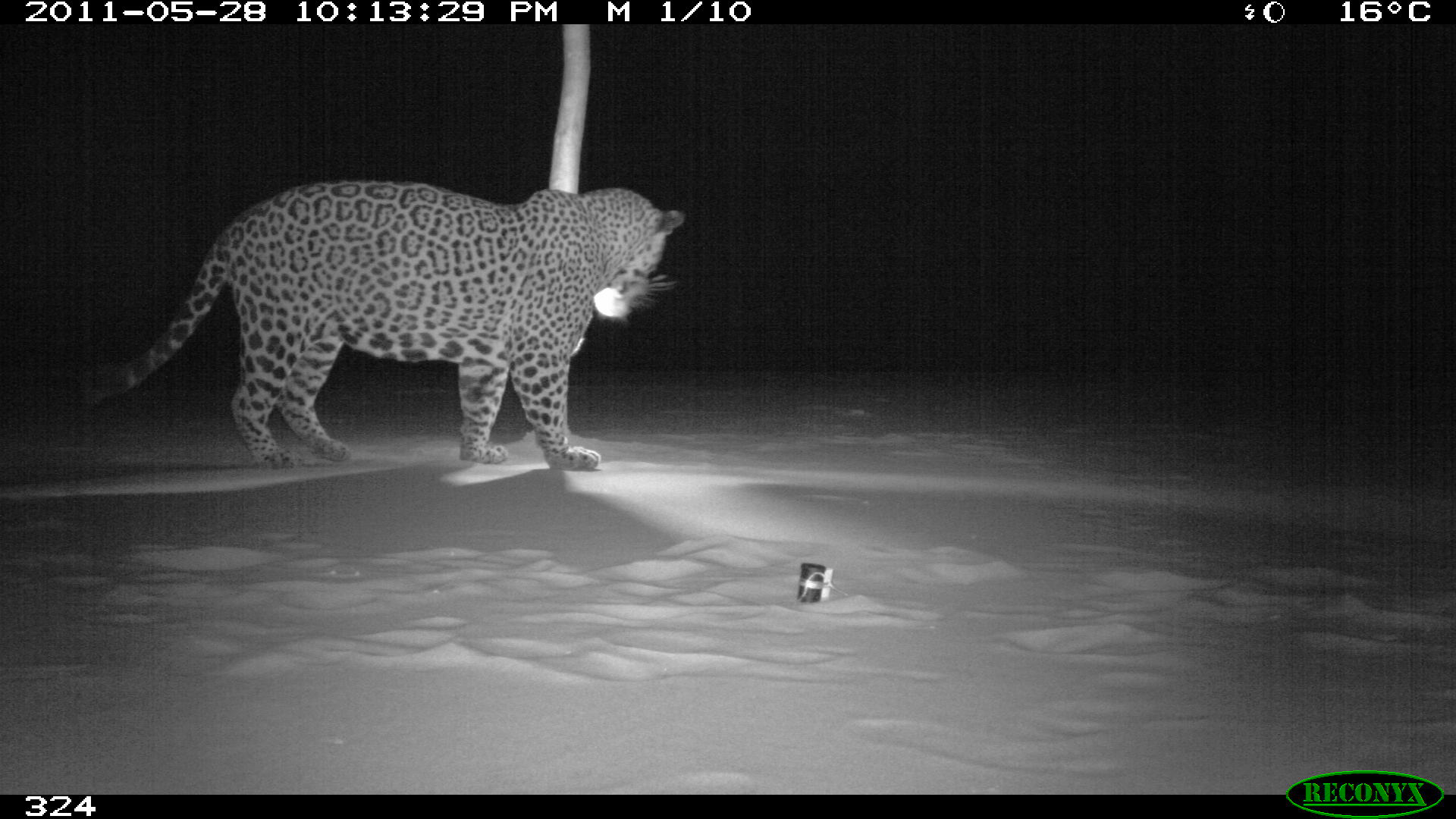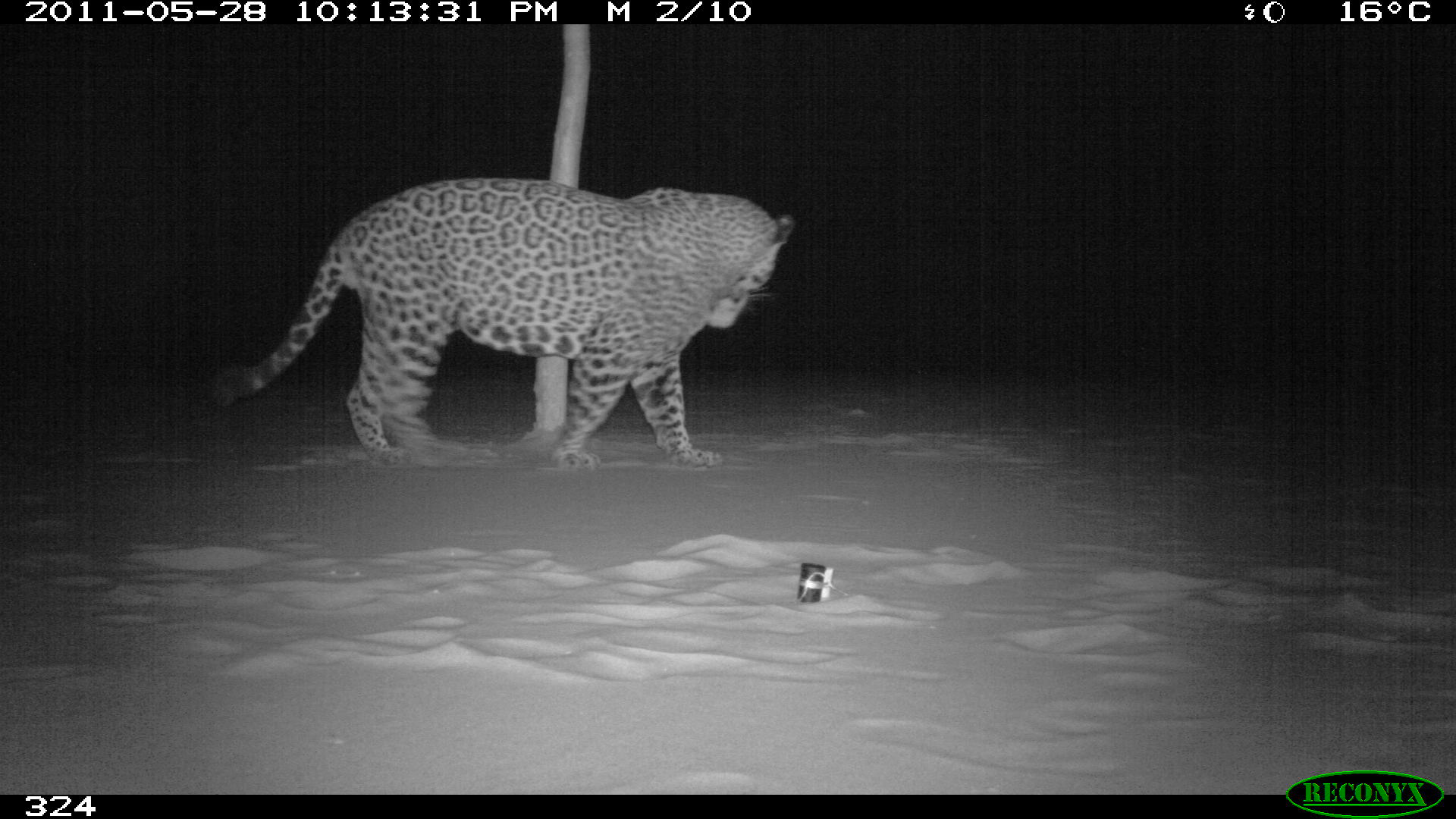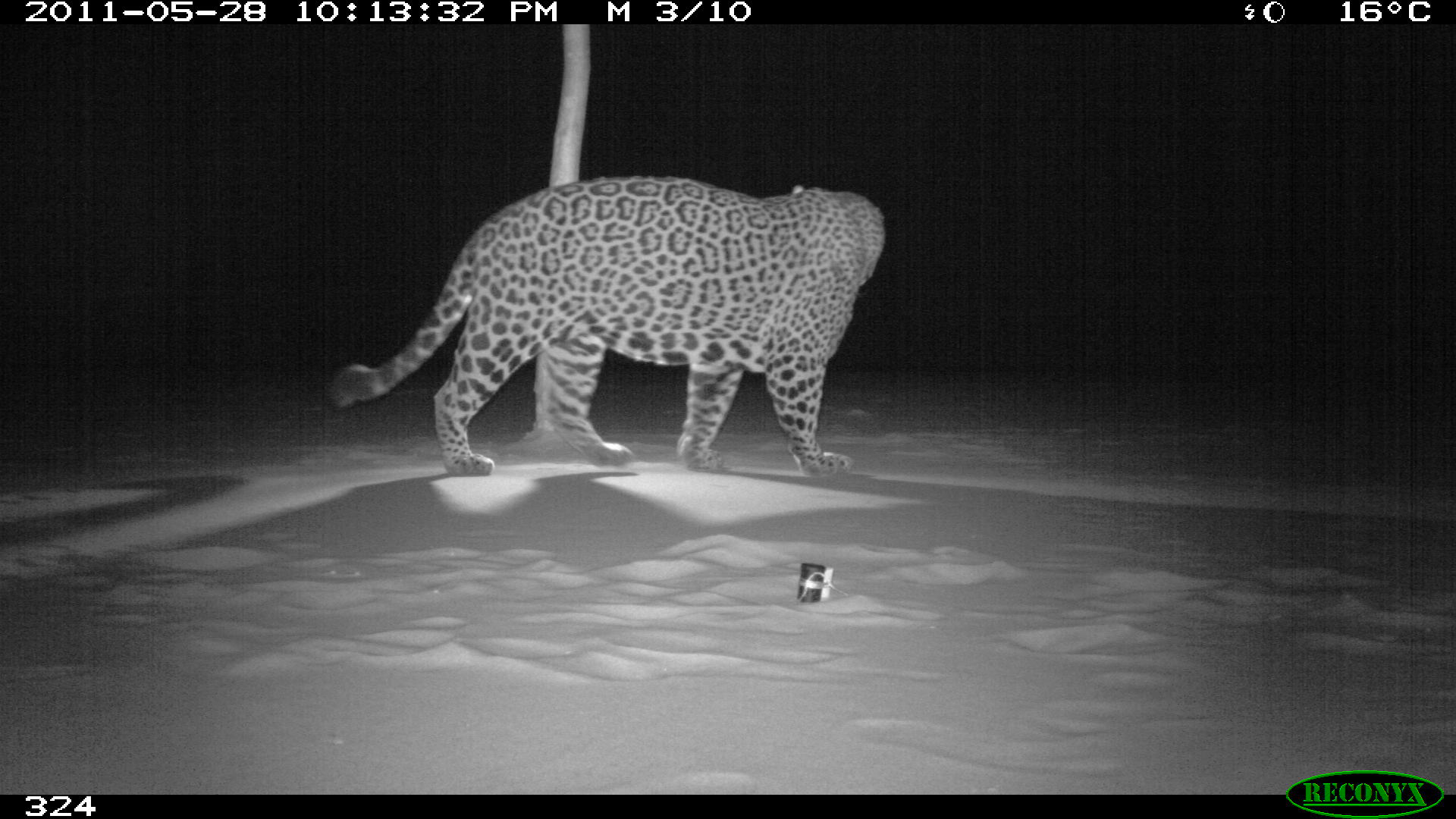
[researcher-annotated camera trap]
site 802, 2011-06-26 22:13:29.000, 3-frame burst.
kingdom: Animalia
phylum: Chordata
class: Mammalia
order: Carnivora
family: Felidae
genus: Panthera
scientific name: Panthera onca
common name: jaguar